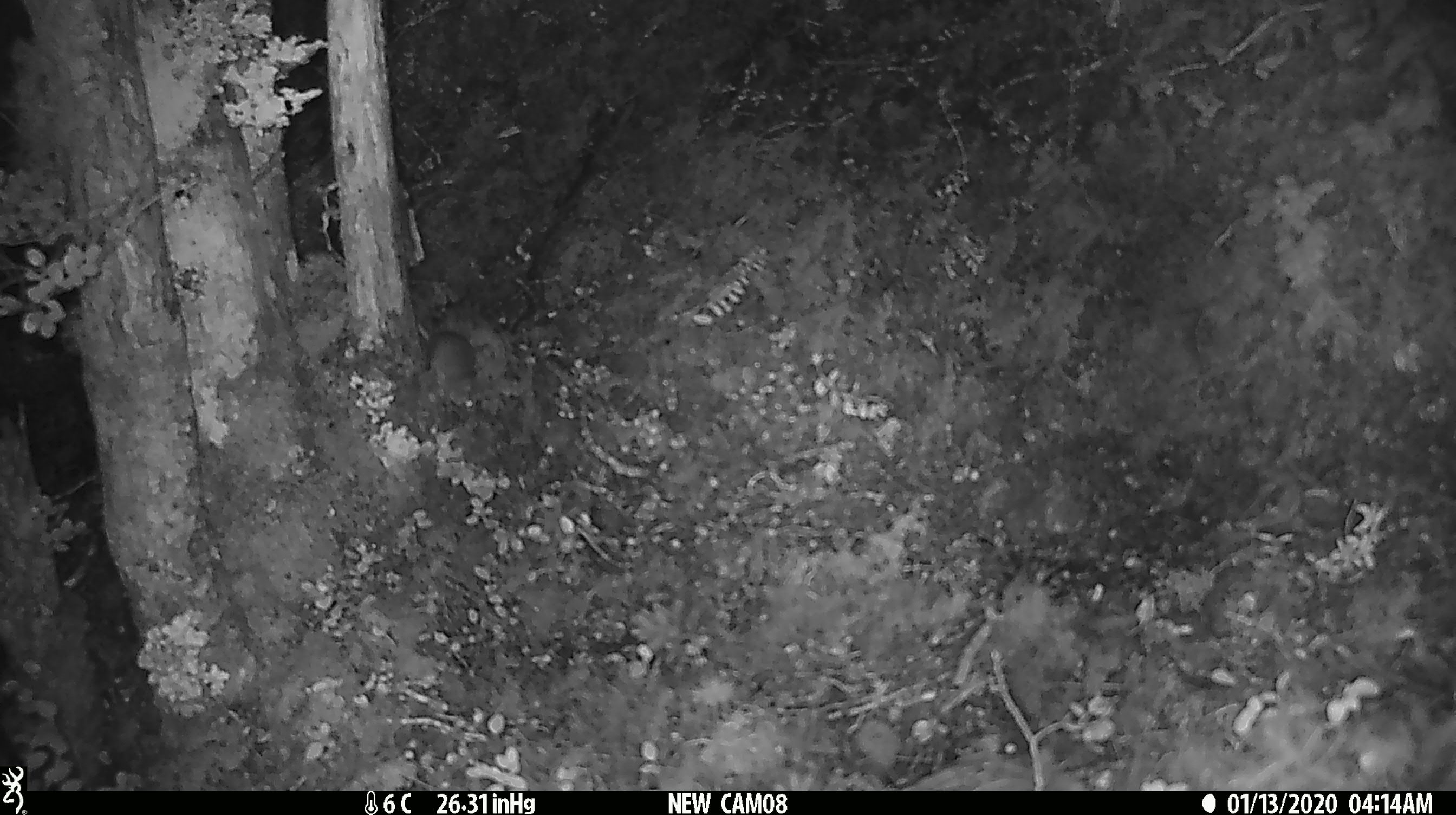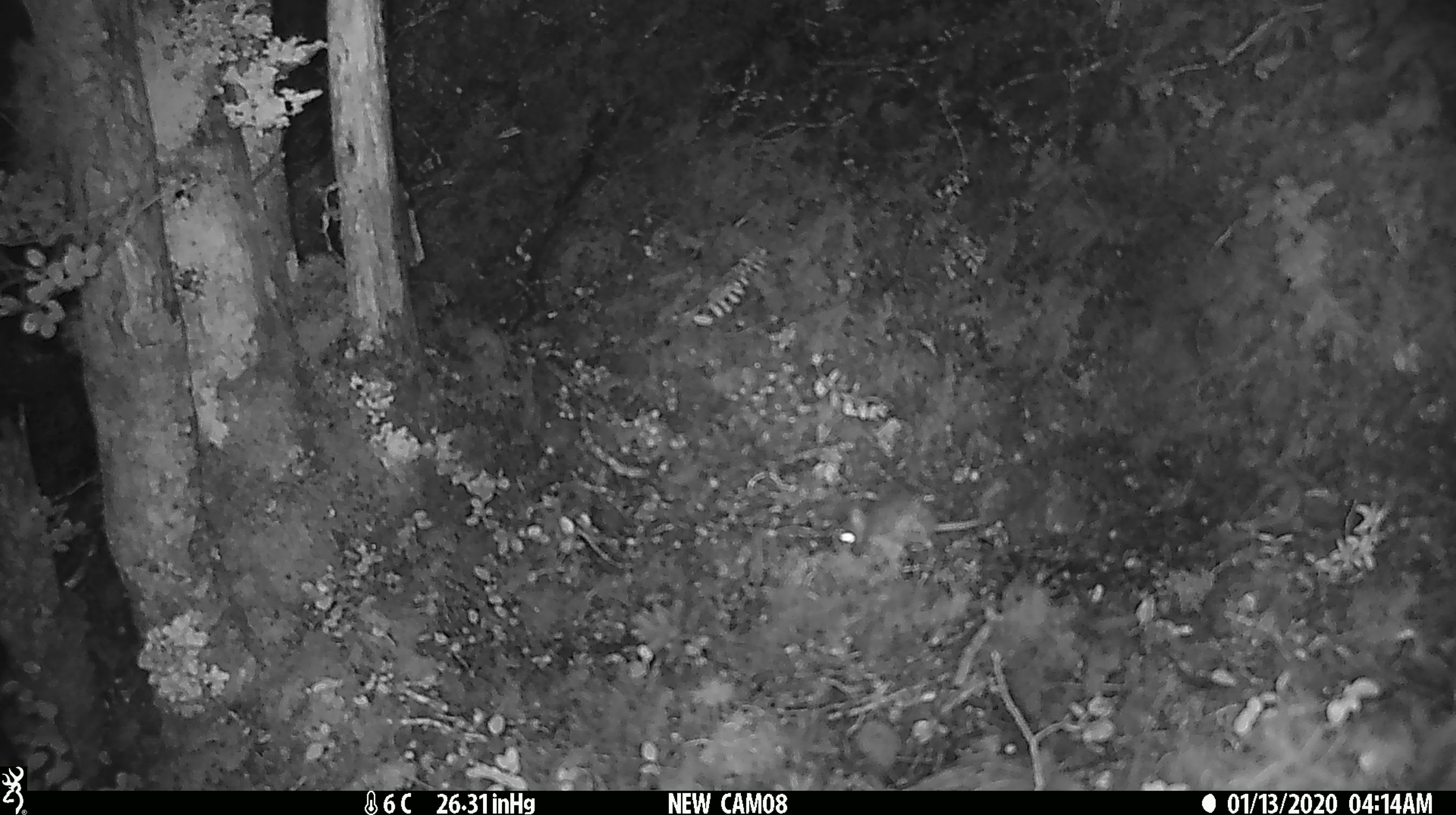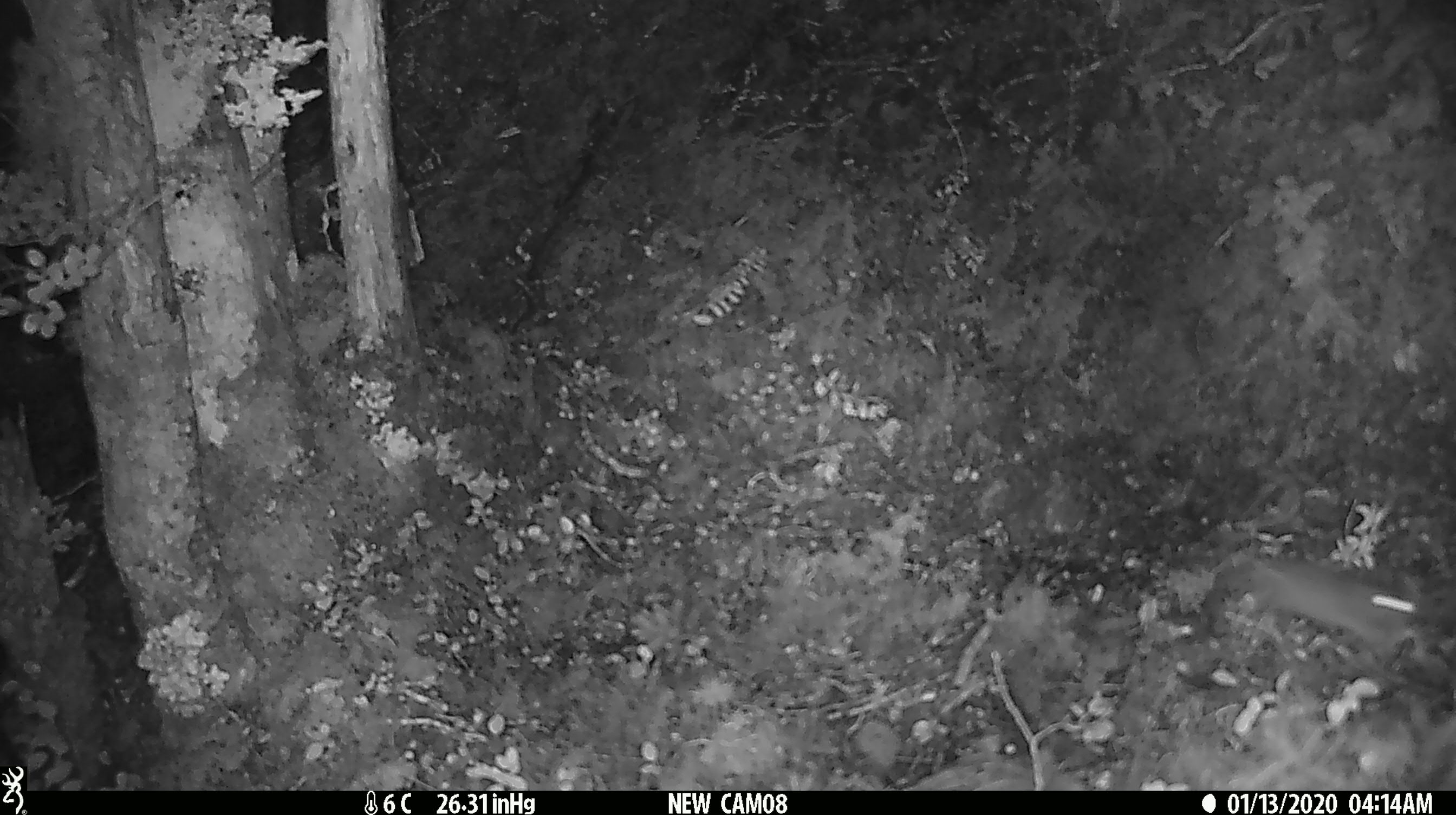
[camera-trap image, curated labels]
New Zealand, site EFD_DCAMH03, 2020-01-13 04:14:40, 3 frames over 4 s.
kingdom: Animalia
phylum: Chordata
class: Mammalia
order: Rodentia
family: Muridae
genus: Mus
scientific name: Mus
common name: mouse